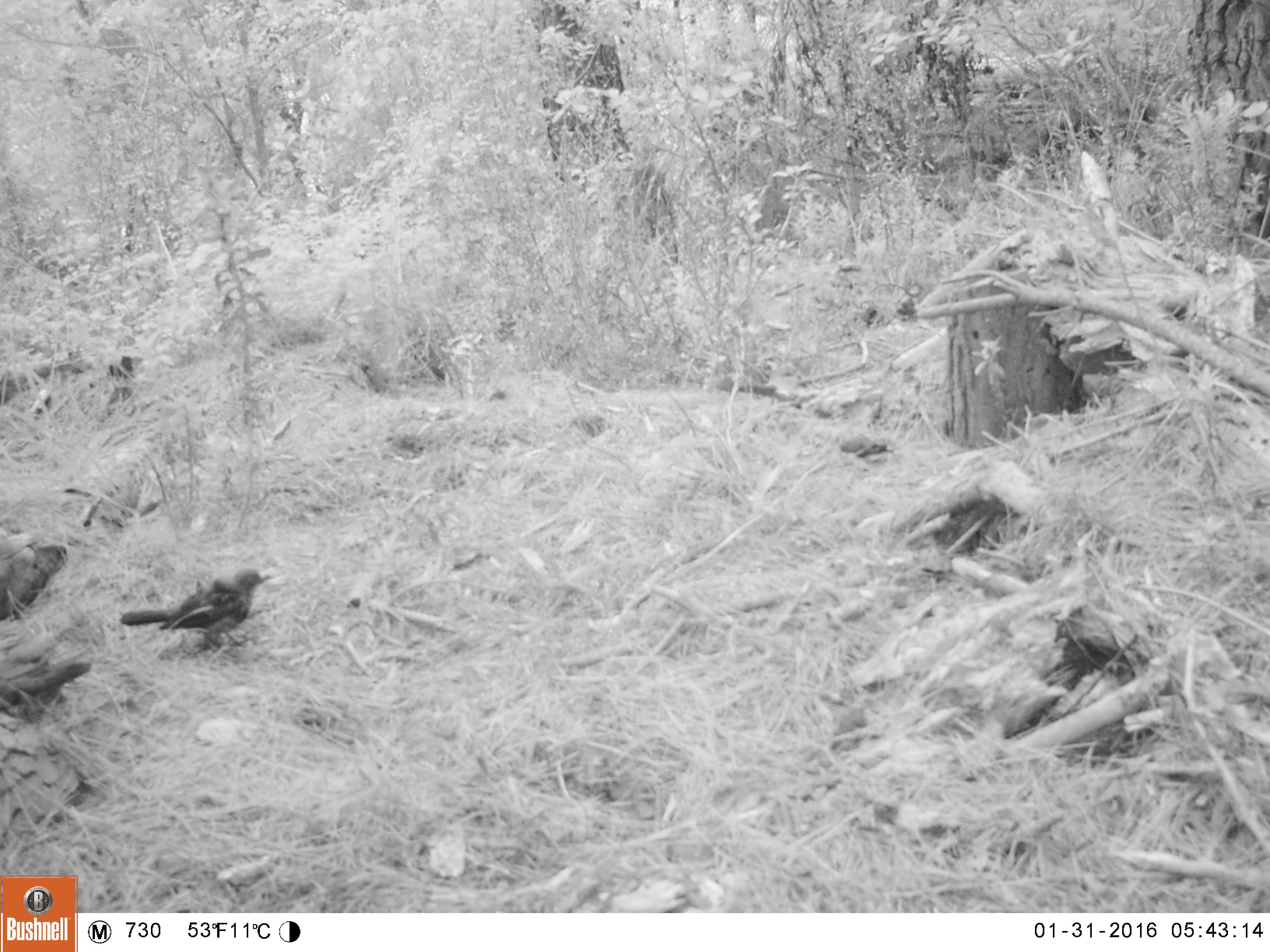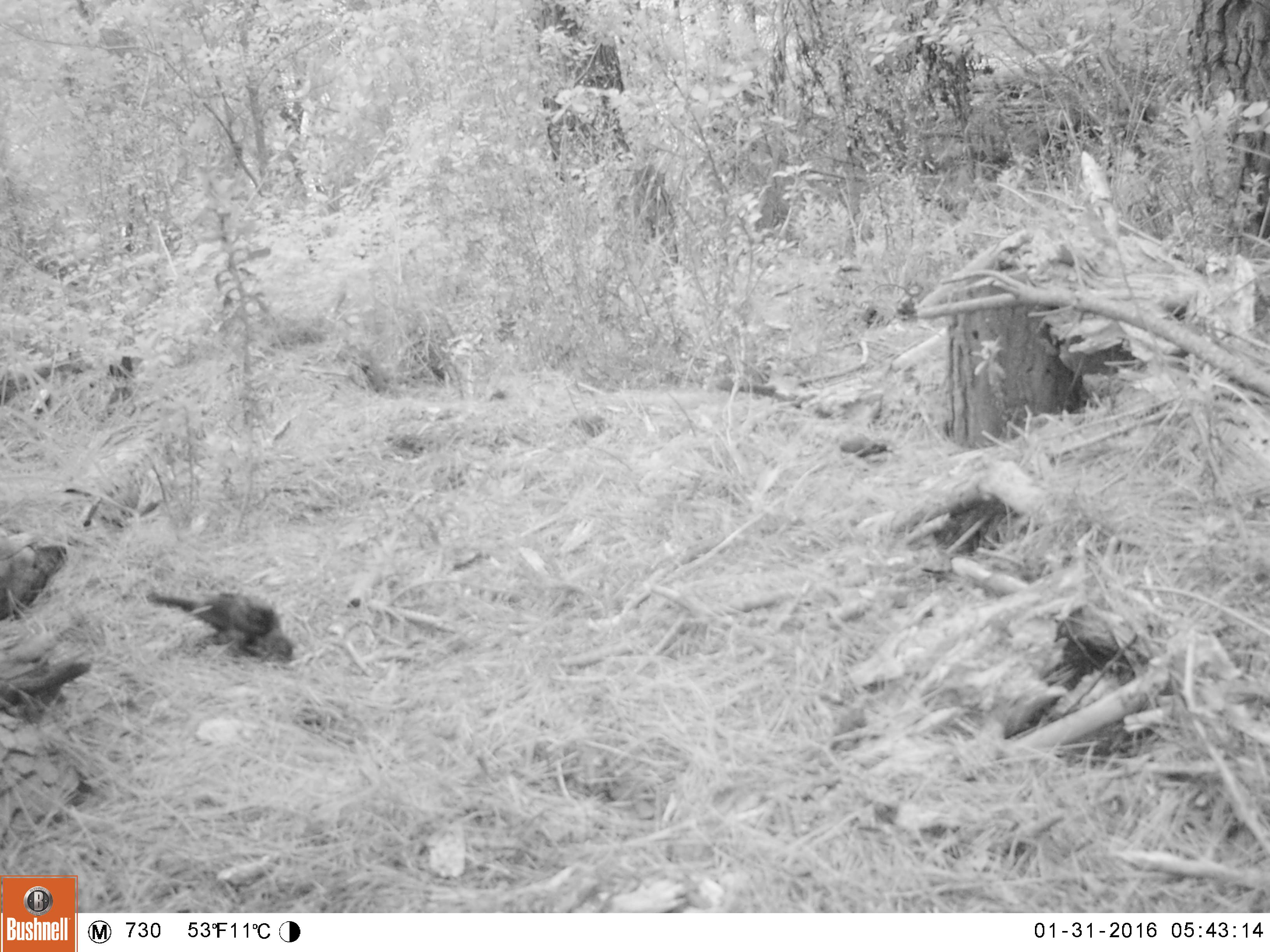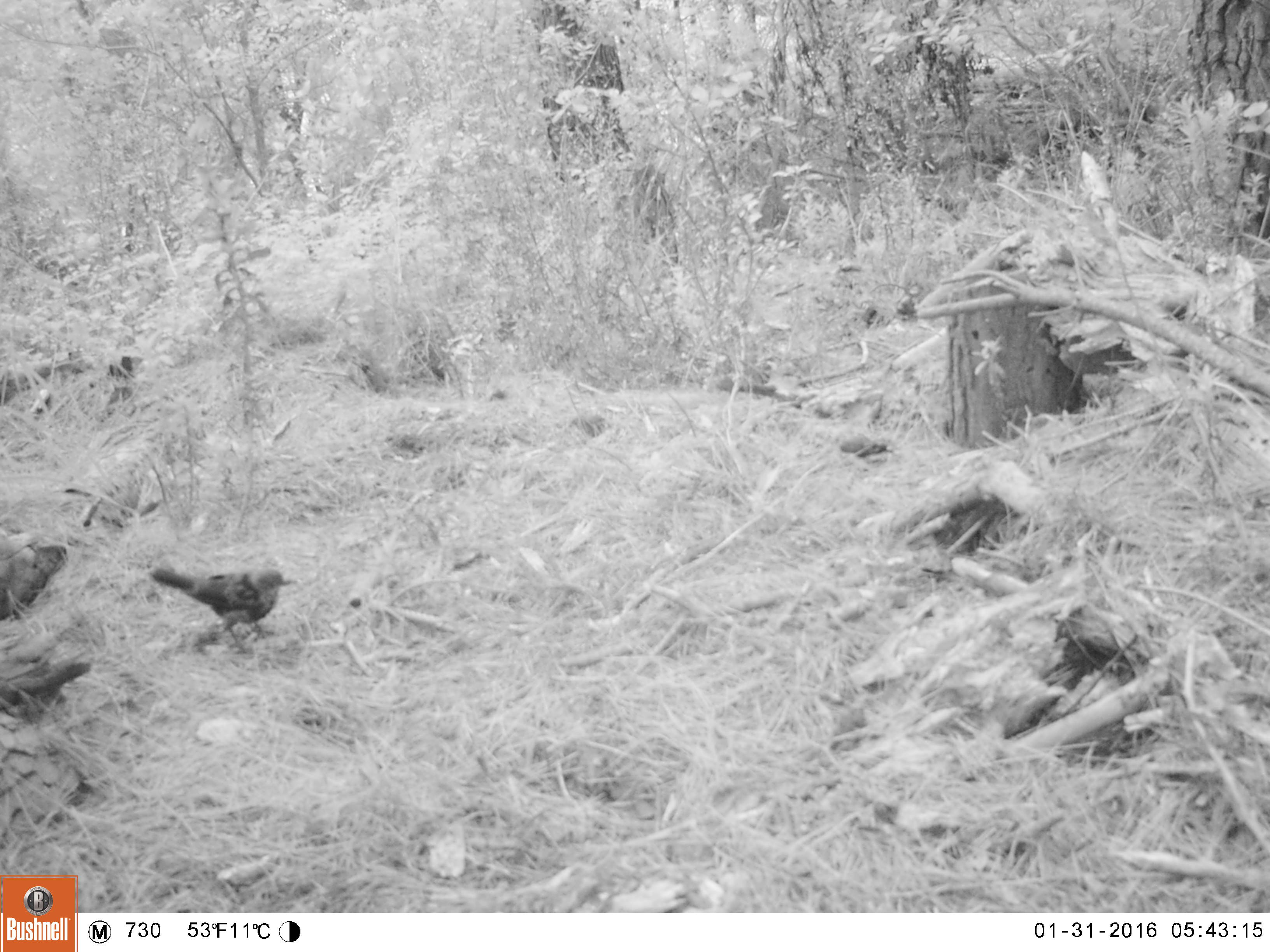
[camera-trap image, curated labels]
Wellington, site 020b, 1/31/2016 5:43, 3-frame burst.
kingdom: Animalia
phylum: Chordata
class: Aves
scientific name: Aves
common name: bird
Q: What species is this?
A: Bird (Aves).